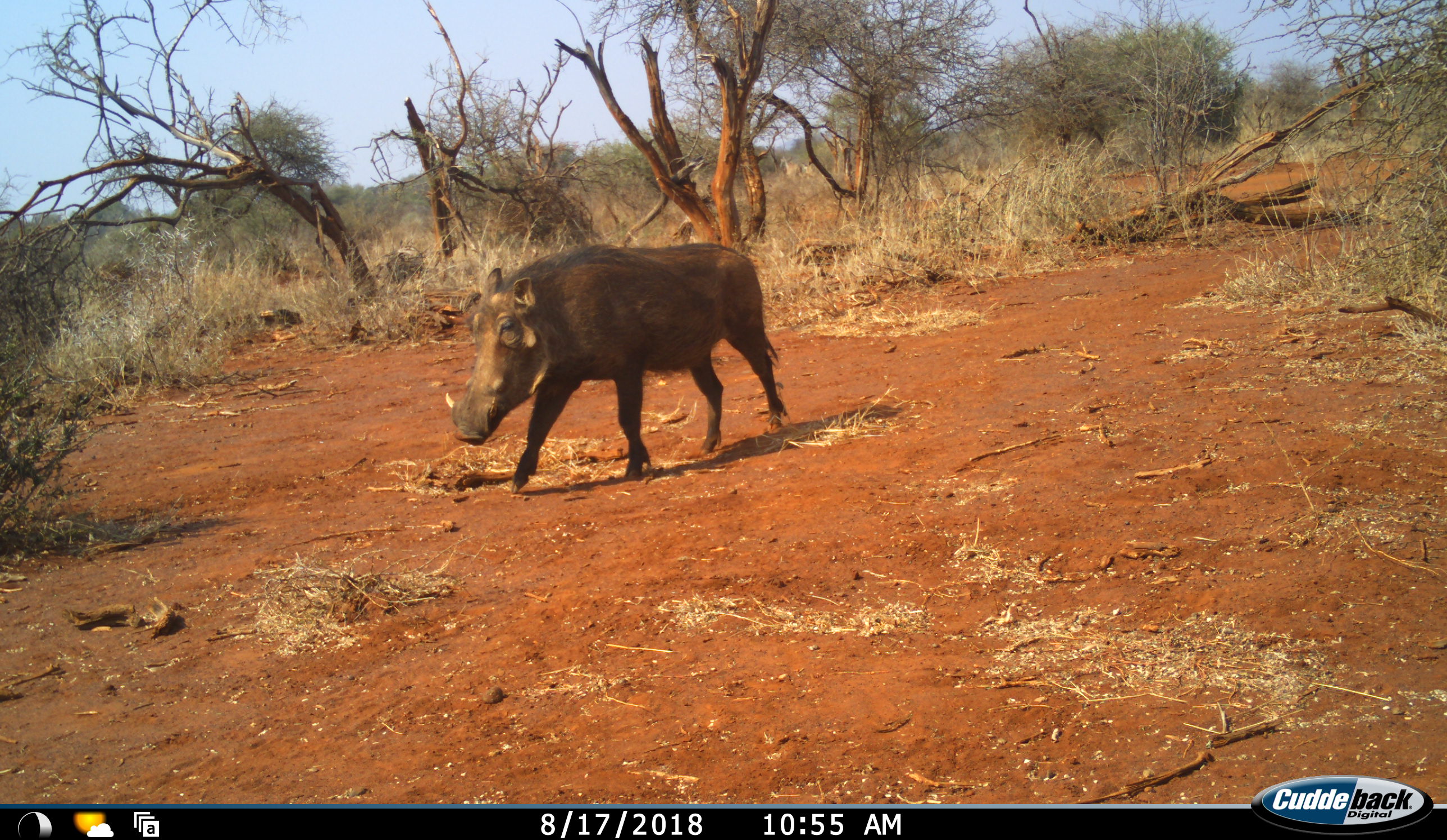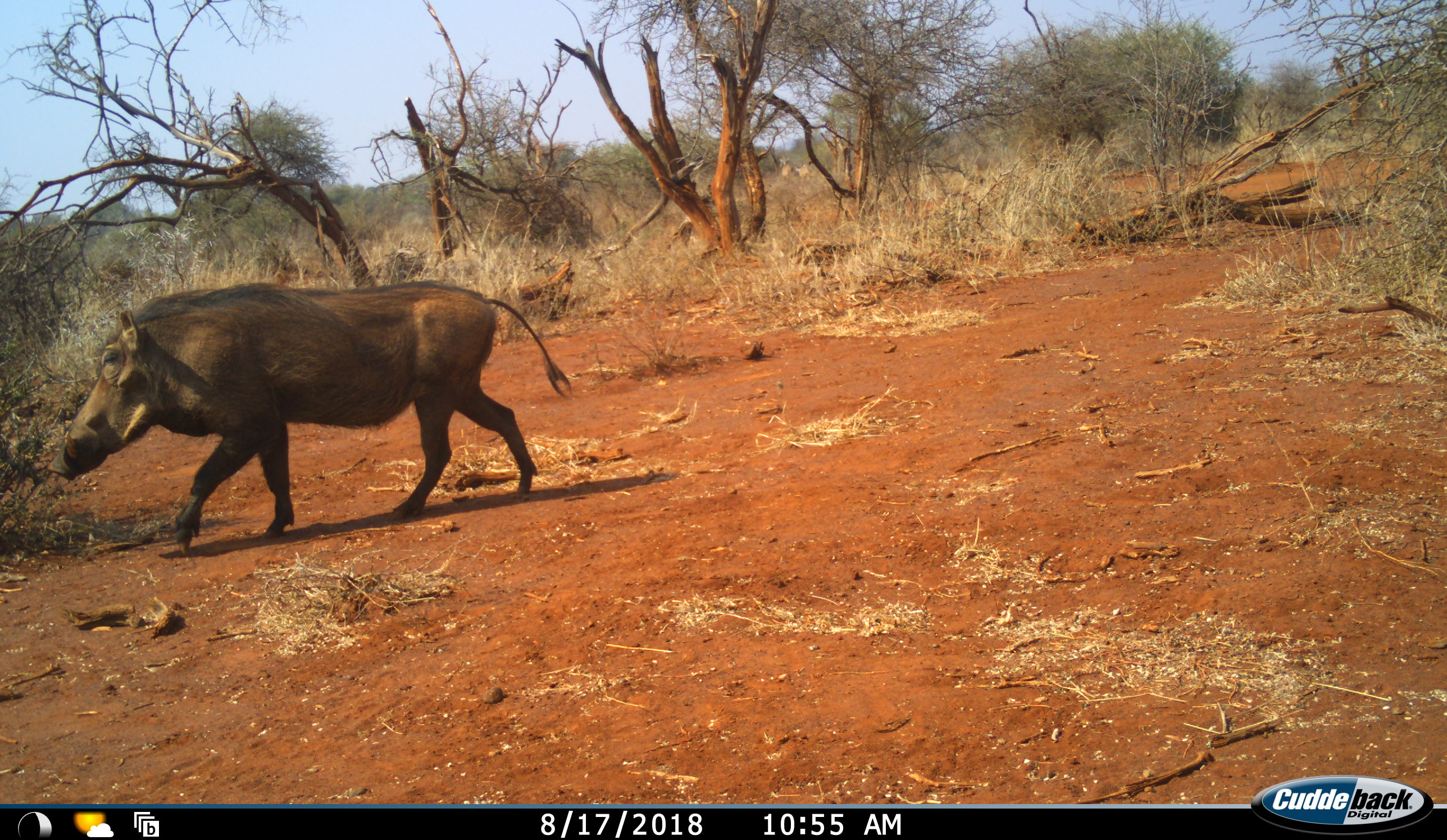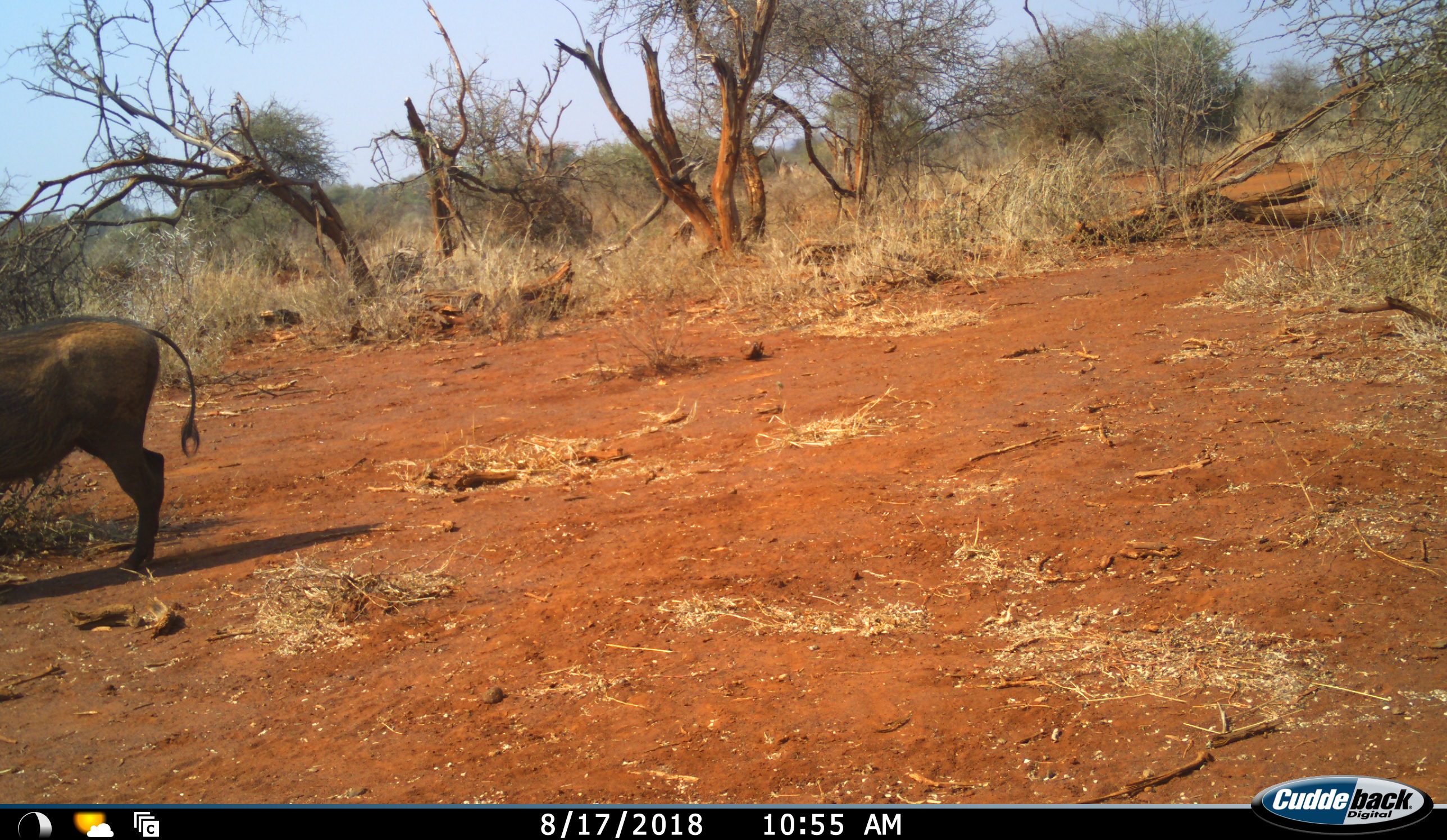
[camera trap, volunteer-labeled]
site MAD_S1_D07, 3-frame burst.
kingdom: Animalia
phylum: Chordata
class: Mammalia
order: Artiodactyla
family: Suidae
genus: Phacochoerus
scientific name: Phacochoerus africanus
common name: warthog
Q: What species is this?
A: Warthog (Phacochoerus africanus).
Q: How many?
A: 1.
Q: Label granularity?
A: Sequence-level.